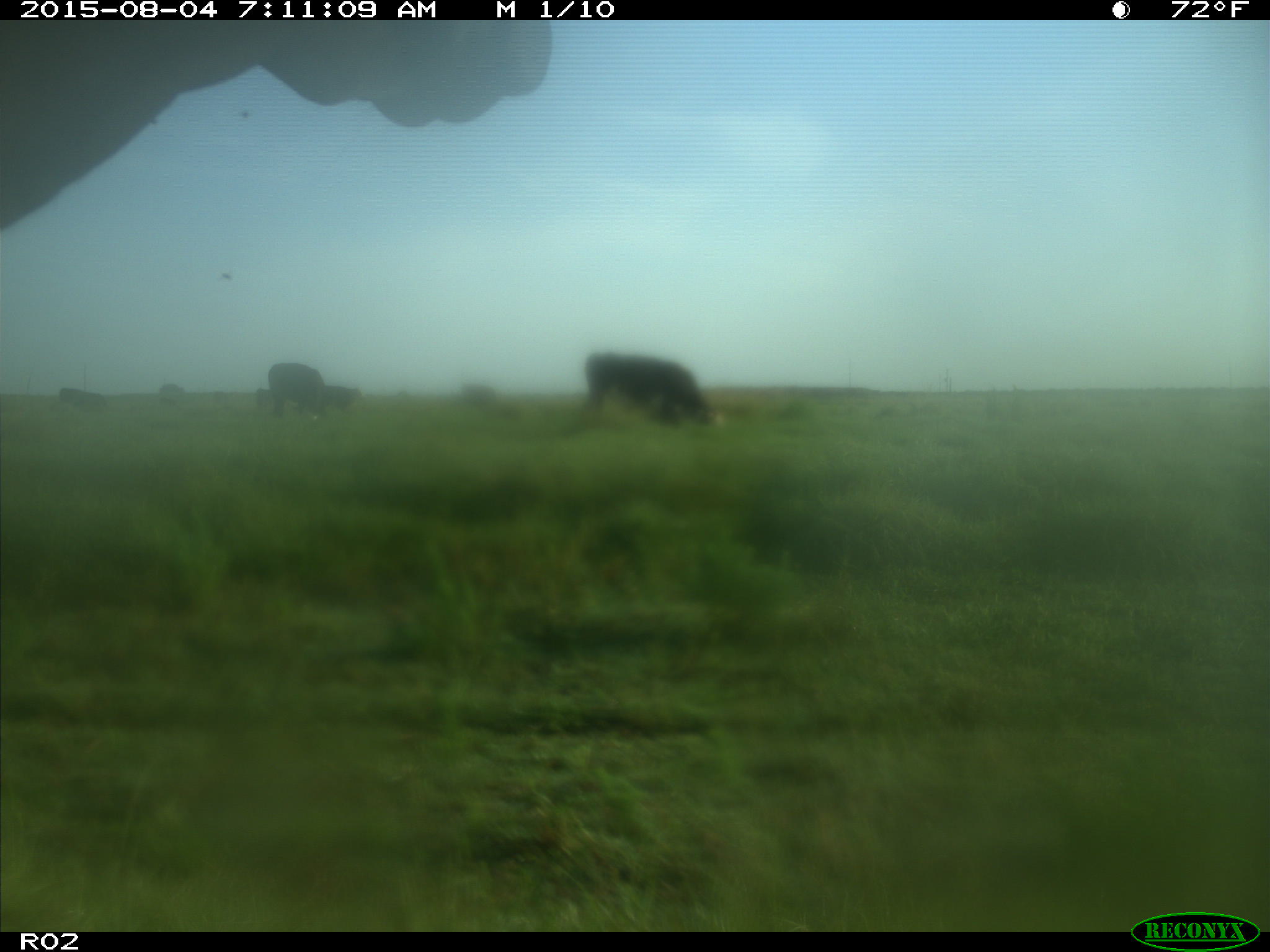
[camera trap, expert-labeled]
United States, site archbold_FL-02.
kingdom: Animalia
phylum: Chordata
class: Mammalia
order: Artiodactyla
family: Bovidae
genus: Bos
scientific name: Bos taurus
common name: domestic cow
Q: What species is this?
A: Bos taurus (domestic cow).